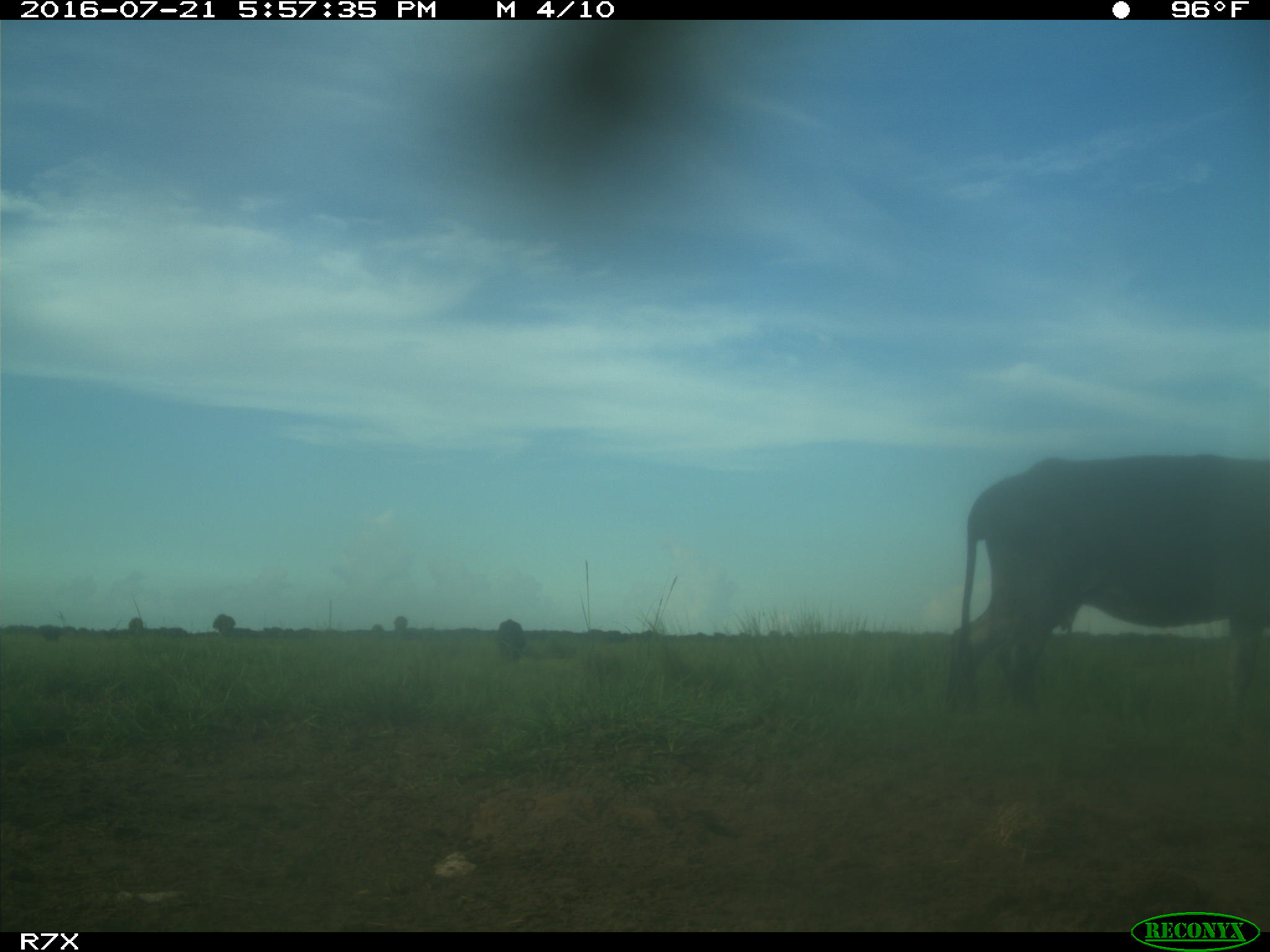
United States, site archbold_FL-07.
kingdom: Animalia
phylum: Chordata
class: Mammalia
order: Artiodactyla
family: Bovidae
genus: Bos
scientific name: Bos taurus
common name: domestic cow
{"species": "Bos taurus (domestic cow)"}